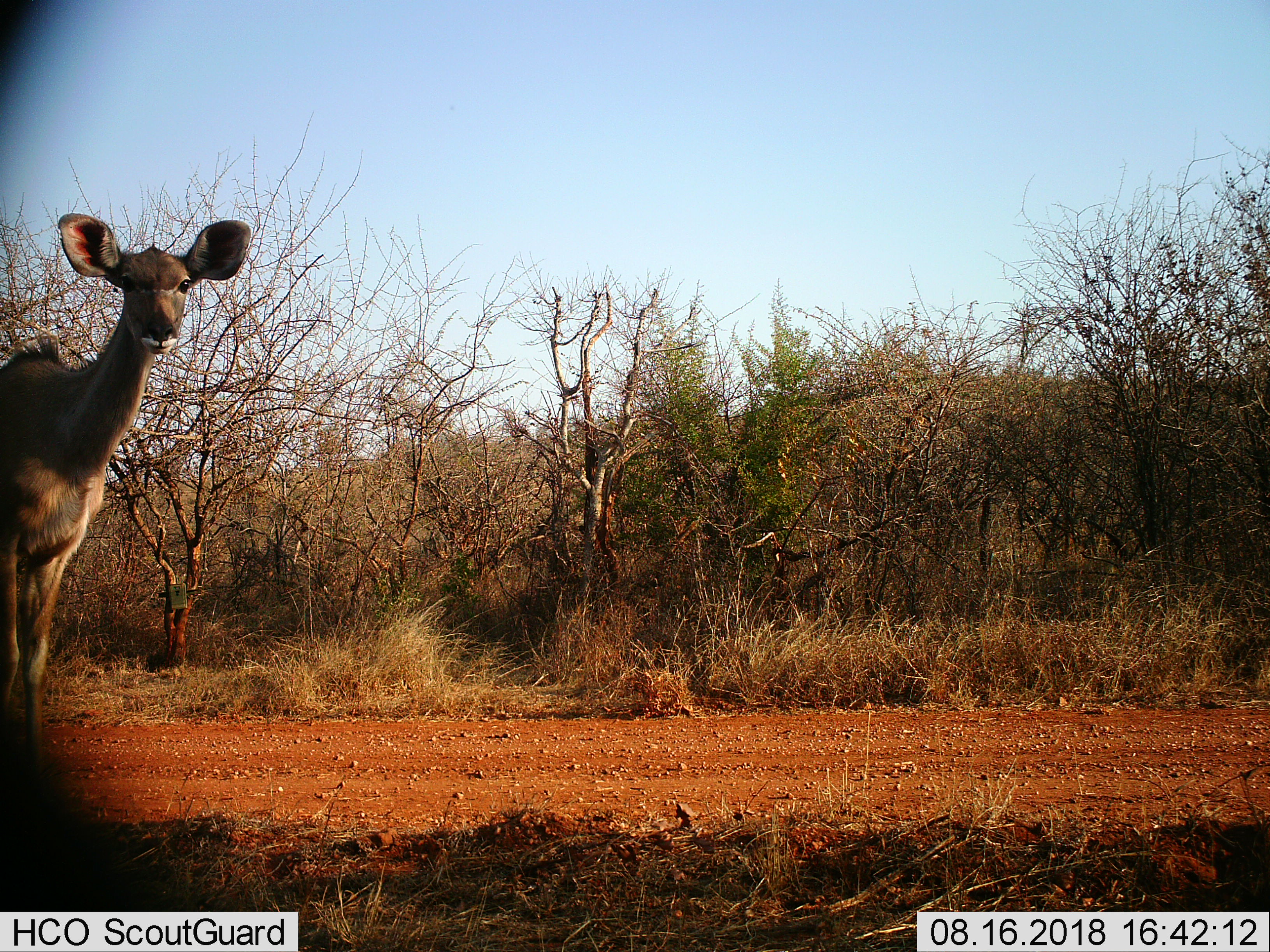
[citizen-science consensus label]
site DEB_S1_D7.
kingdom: Animalia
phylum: Chordata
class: Mammalia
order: Artiodactyla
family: Bovidae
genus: Tragelaphus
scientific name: Tragelaphus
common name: kudu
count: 1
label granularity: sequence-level